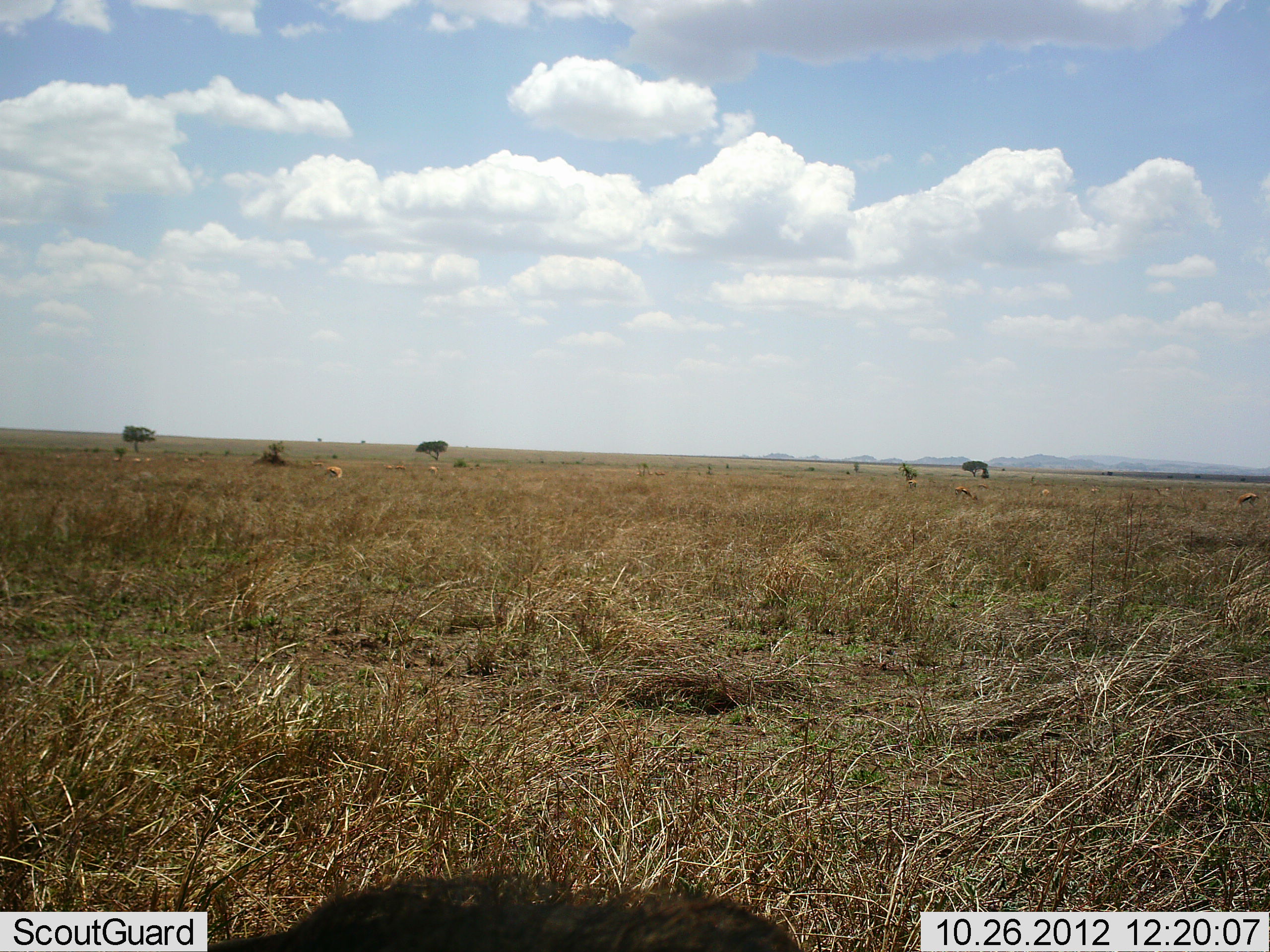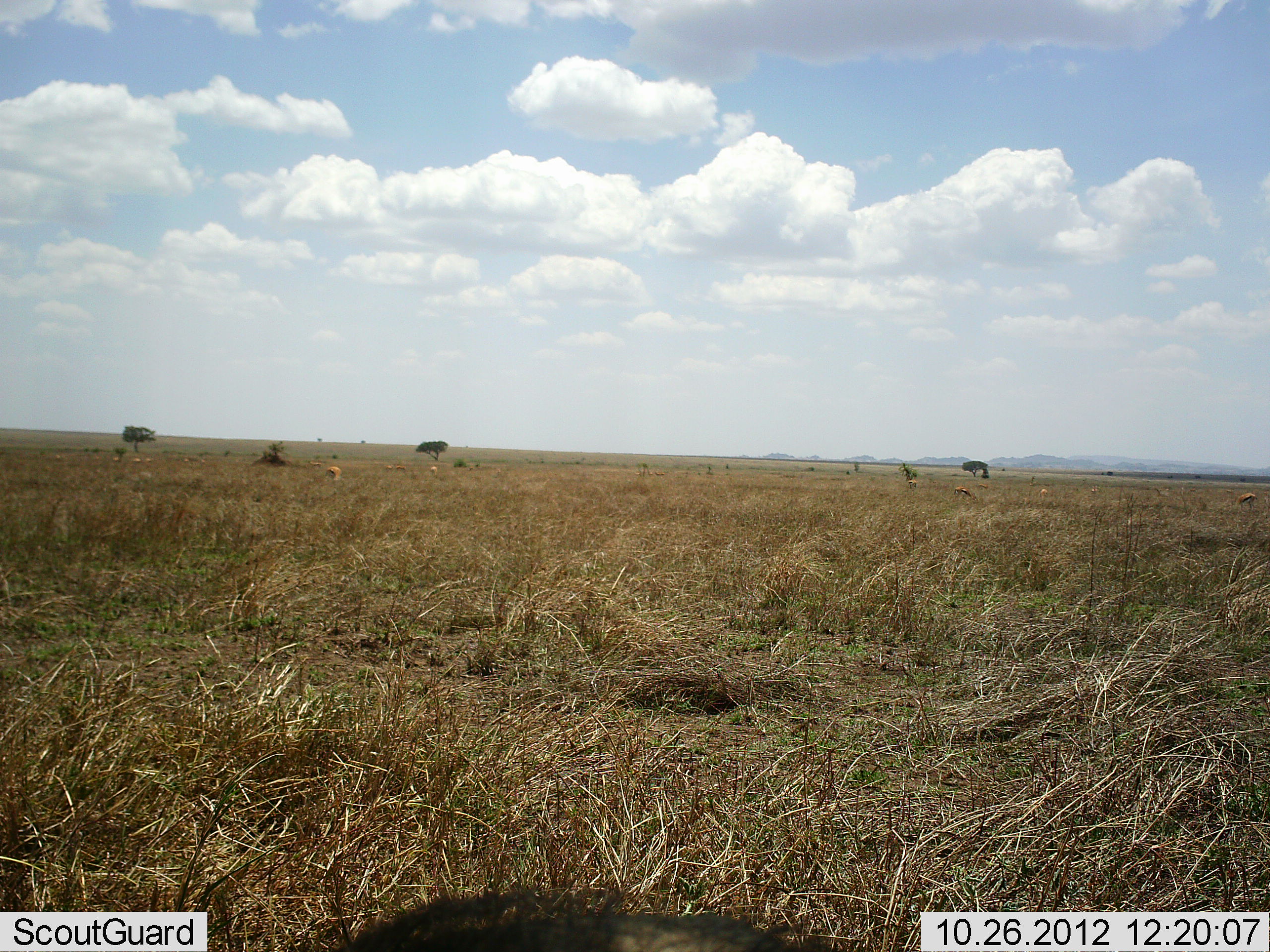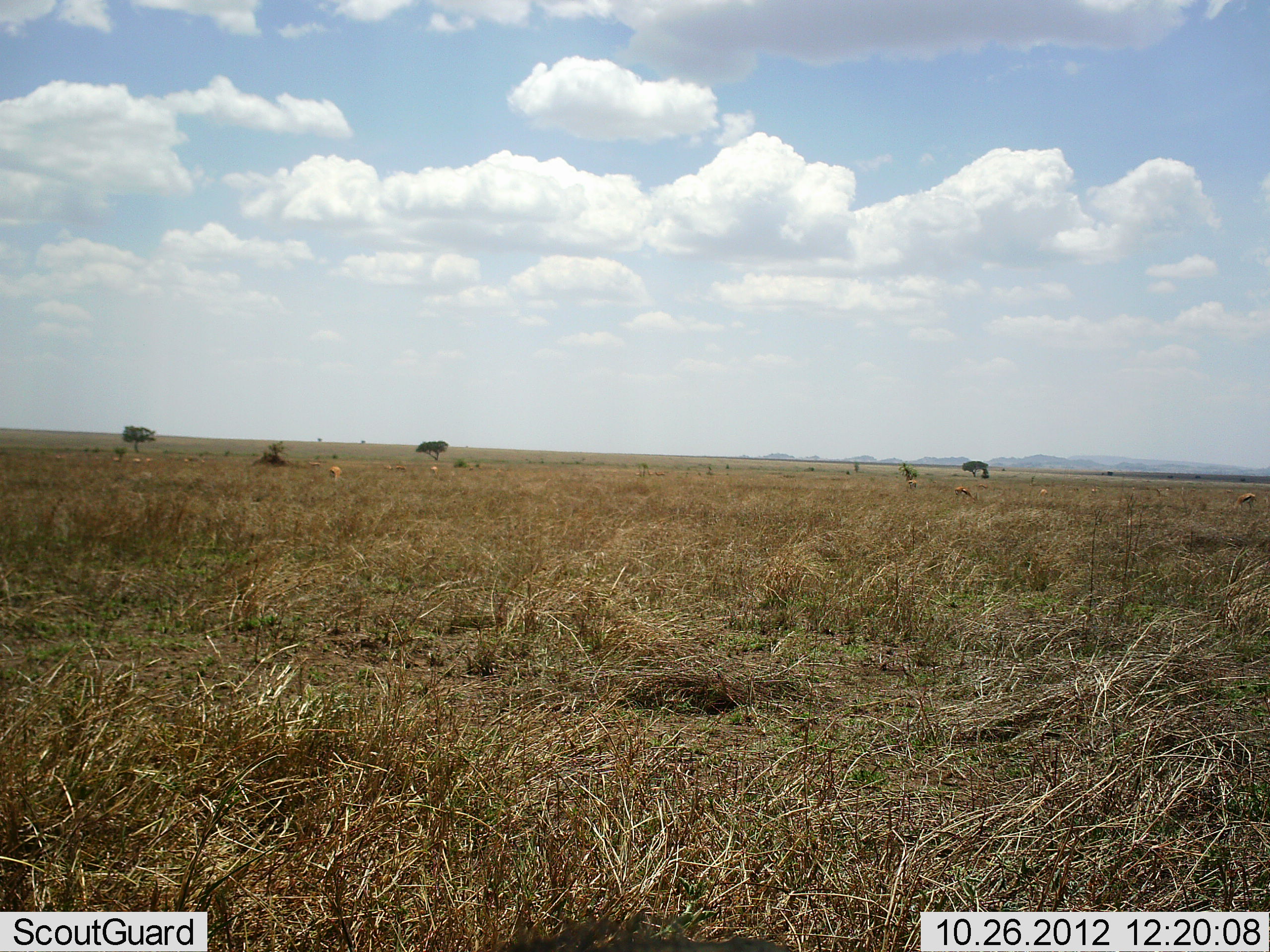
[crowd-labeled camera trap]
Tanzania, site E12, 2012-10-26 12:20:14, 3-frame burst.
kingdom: Animalia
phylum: Chordata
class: Mammalia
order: Artiodactyla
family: Bovidae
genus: Eudorcas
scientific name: Eudorcas thomsonii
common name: thomson's gazelle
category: gazellethomsons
Gazellethomsons (thomson's gazelle) (Eudorcas thomsonii), count 7. Behavior (volunteer vote fractions): standing 17%, resting 0%, moving 17%, interacting 0%. Young present (vote fraction): 0%. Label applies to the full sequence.